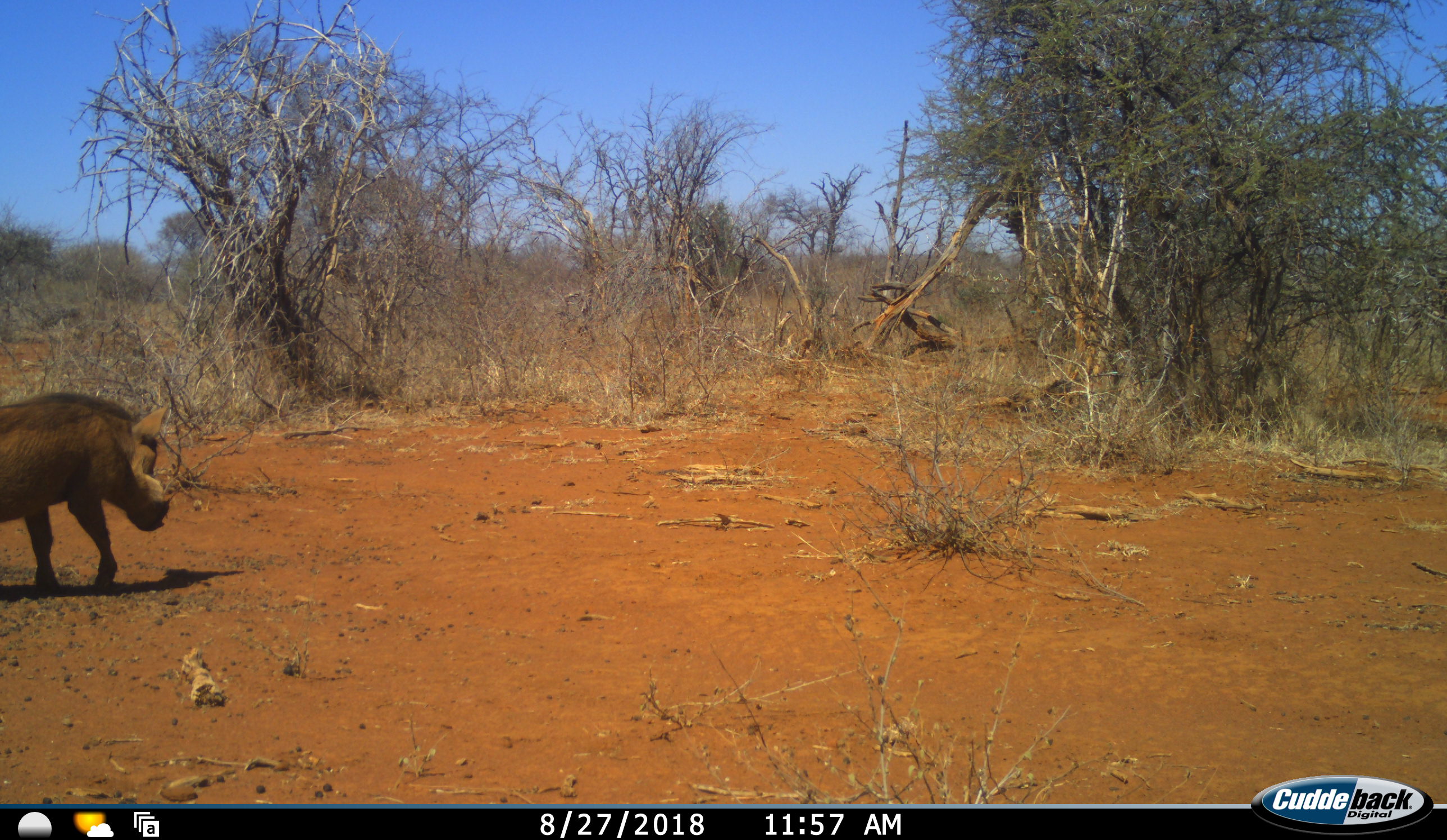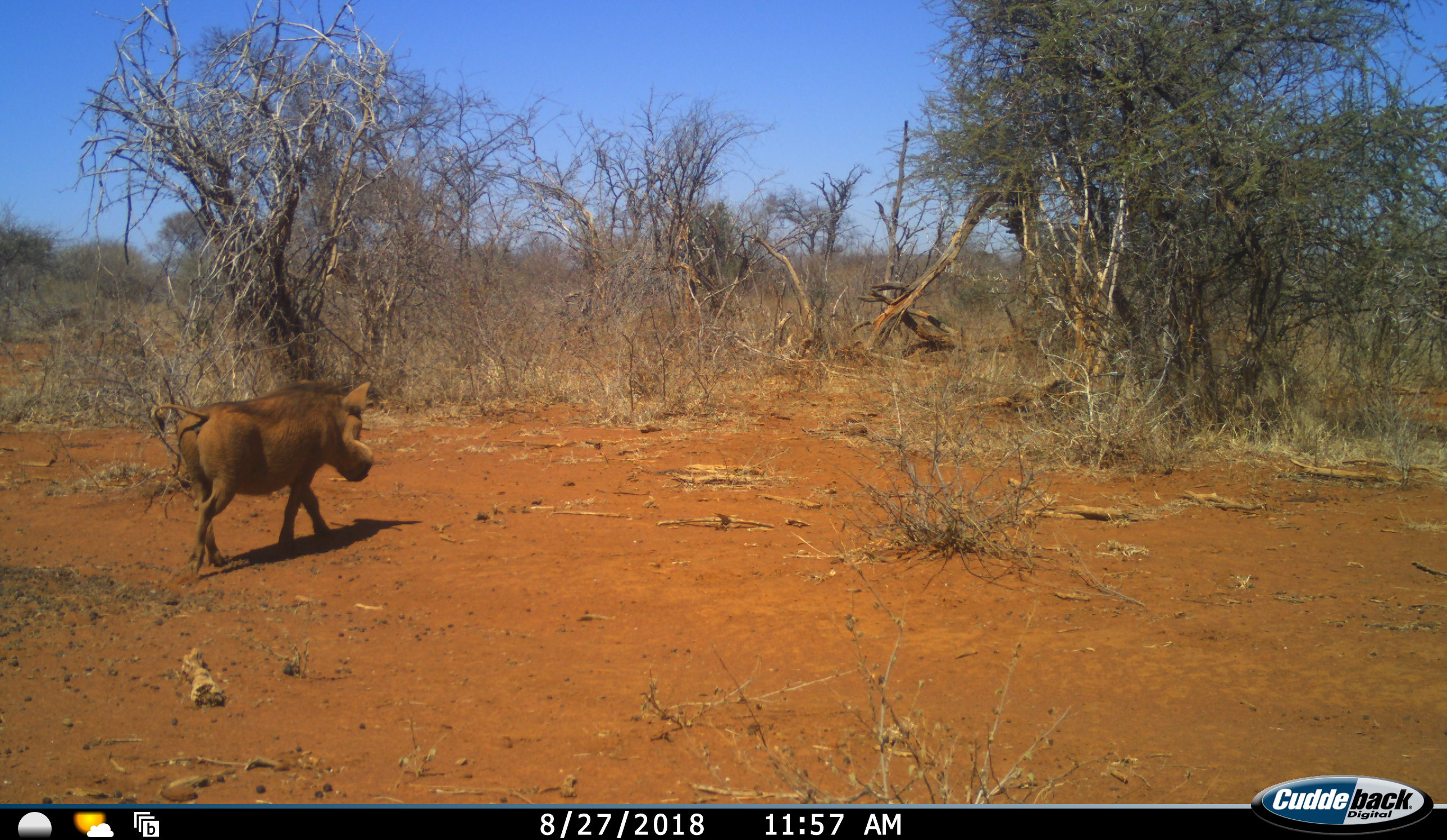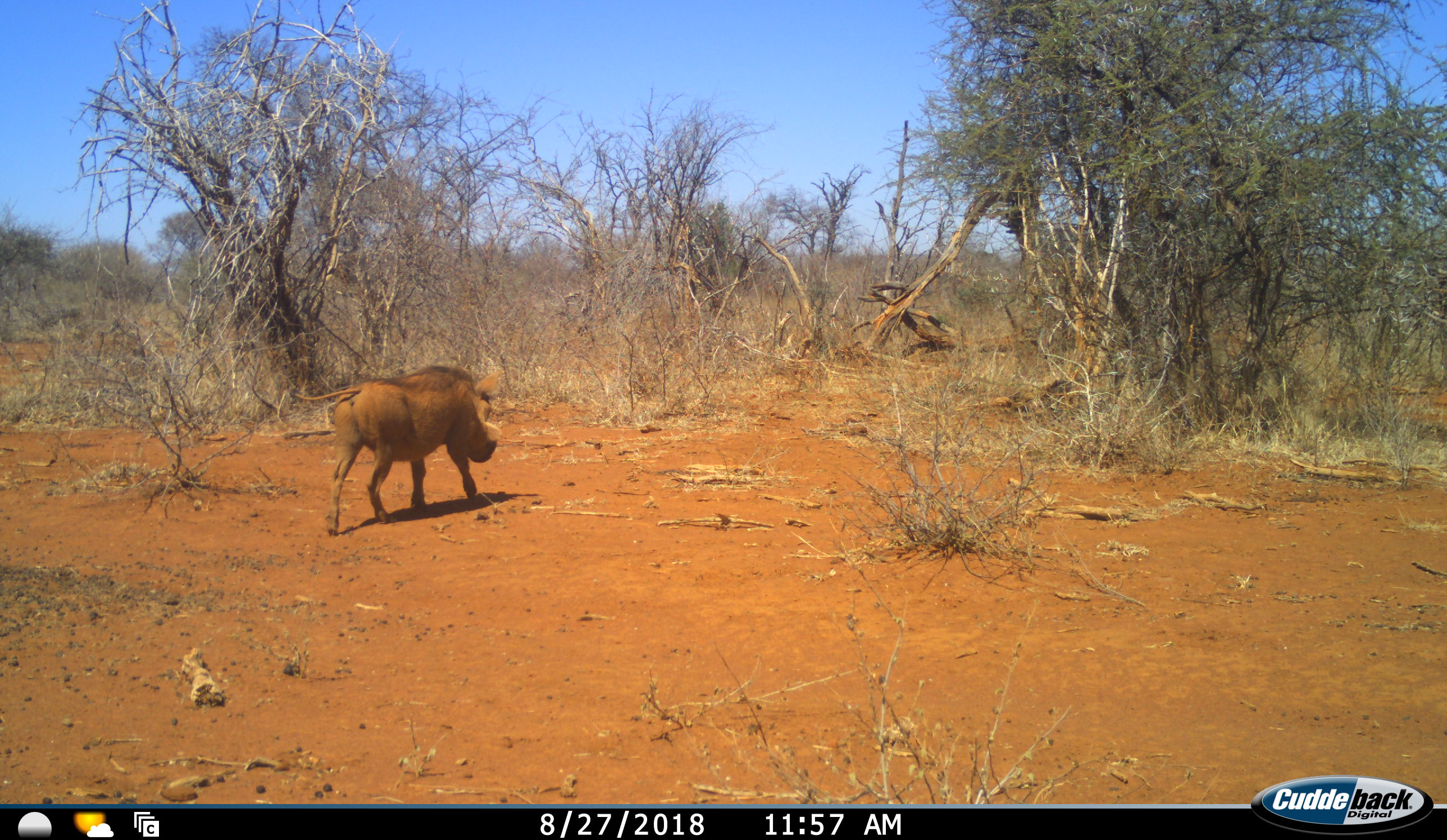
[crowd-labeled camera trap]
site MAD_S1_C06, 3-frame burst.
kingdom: Animalia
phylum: Chordata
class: Mammalia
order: Artiodactyla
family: Suidae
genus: Phacochoerus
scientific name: Phacochoerus africanus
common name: warthog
Warthog (Phacochoerus africanus), count 1. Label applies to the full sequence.